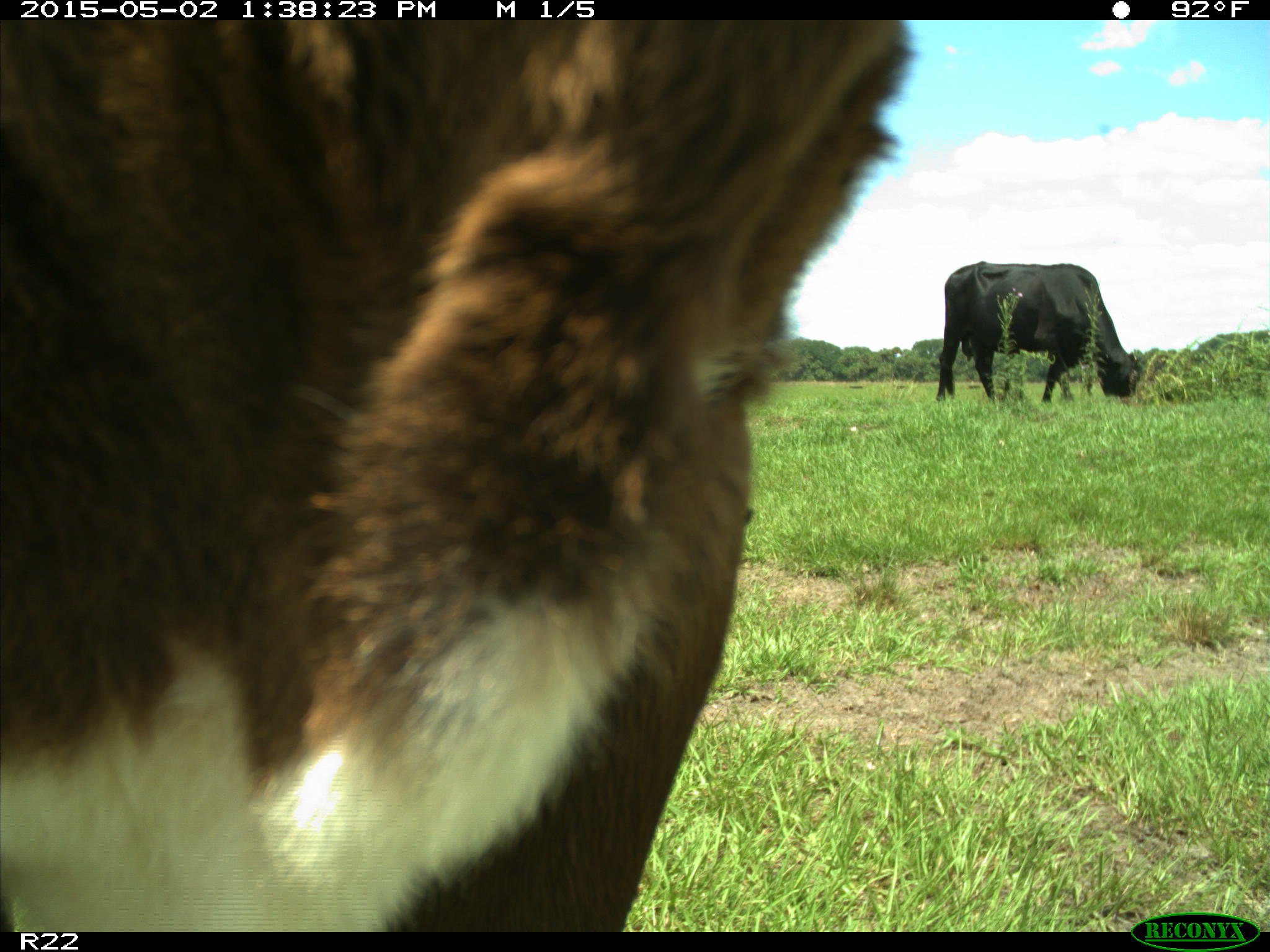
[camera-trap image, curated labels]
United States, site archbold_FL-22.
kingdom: Animalia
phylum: Chordata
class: Mammalia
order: Artiodactyla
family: Bovidae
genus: Bos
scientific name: Bos taurus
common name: domestic cow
Bos taurus (domestic cow).